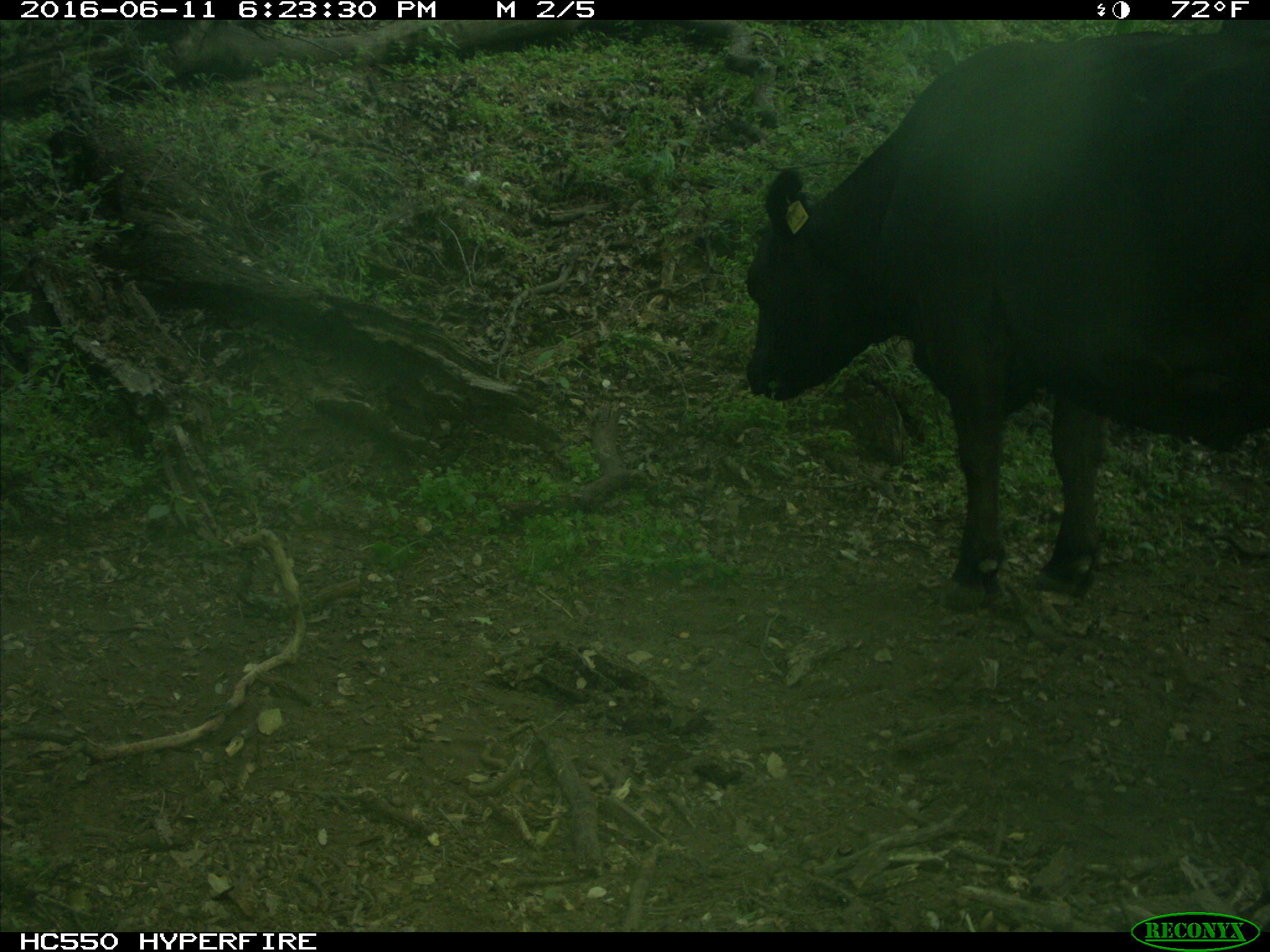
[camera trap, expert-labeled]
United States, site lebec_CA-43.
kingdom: Animalia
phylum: Chordata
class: Mammalia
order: Artiodactyla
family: Bovidae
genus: Bos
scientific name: Bos taurus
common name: domestic cow